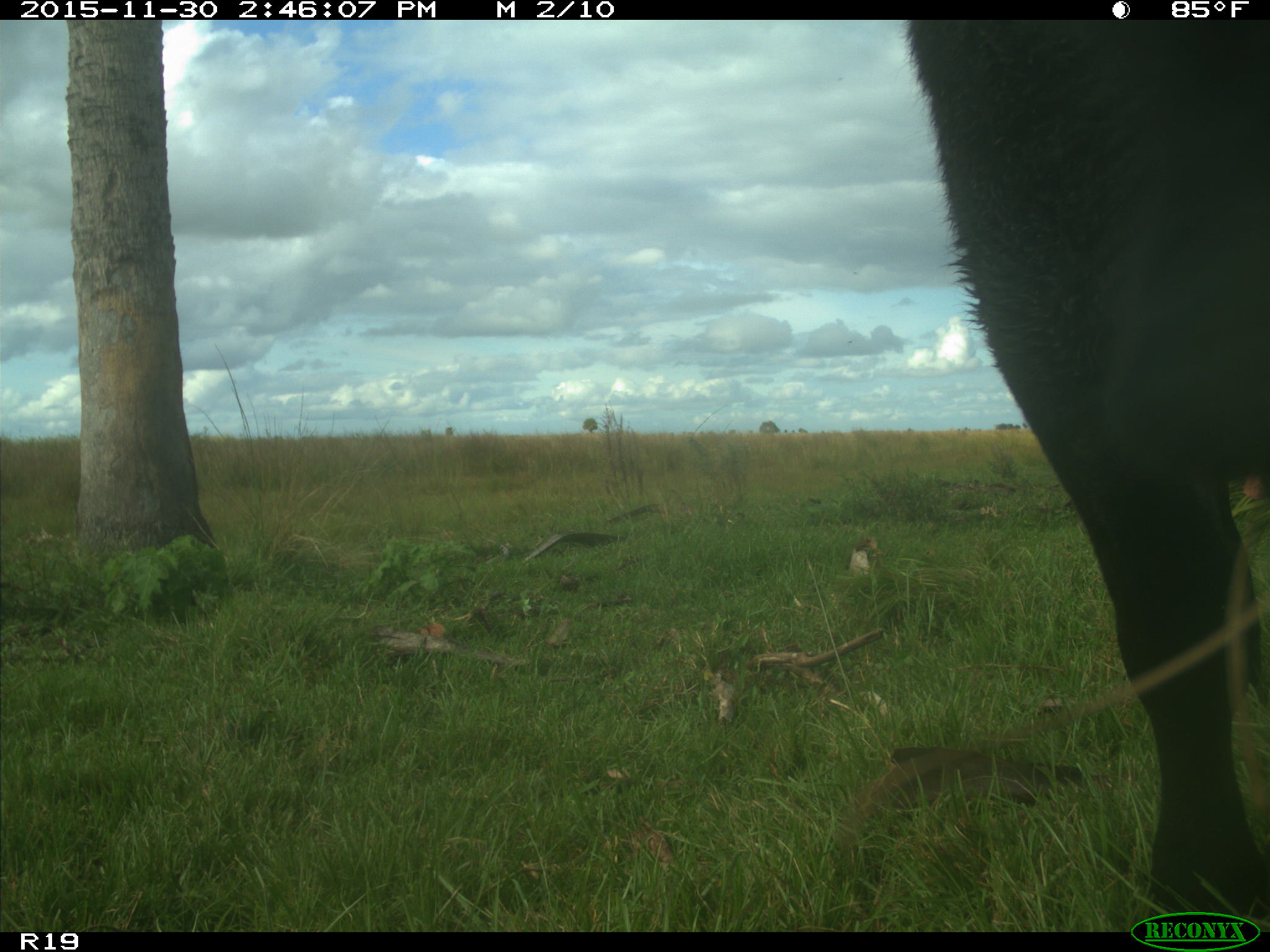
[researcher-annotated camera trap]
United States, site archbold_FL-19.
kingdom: Animalia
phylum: Chordata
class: Mammalia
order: Artiodactyla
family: Bovidae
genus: Bos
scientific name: Bos taurus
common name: domestic cow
Bos taurus (domestic cow).